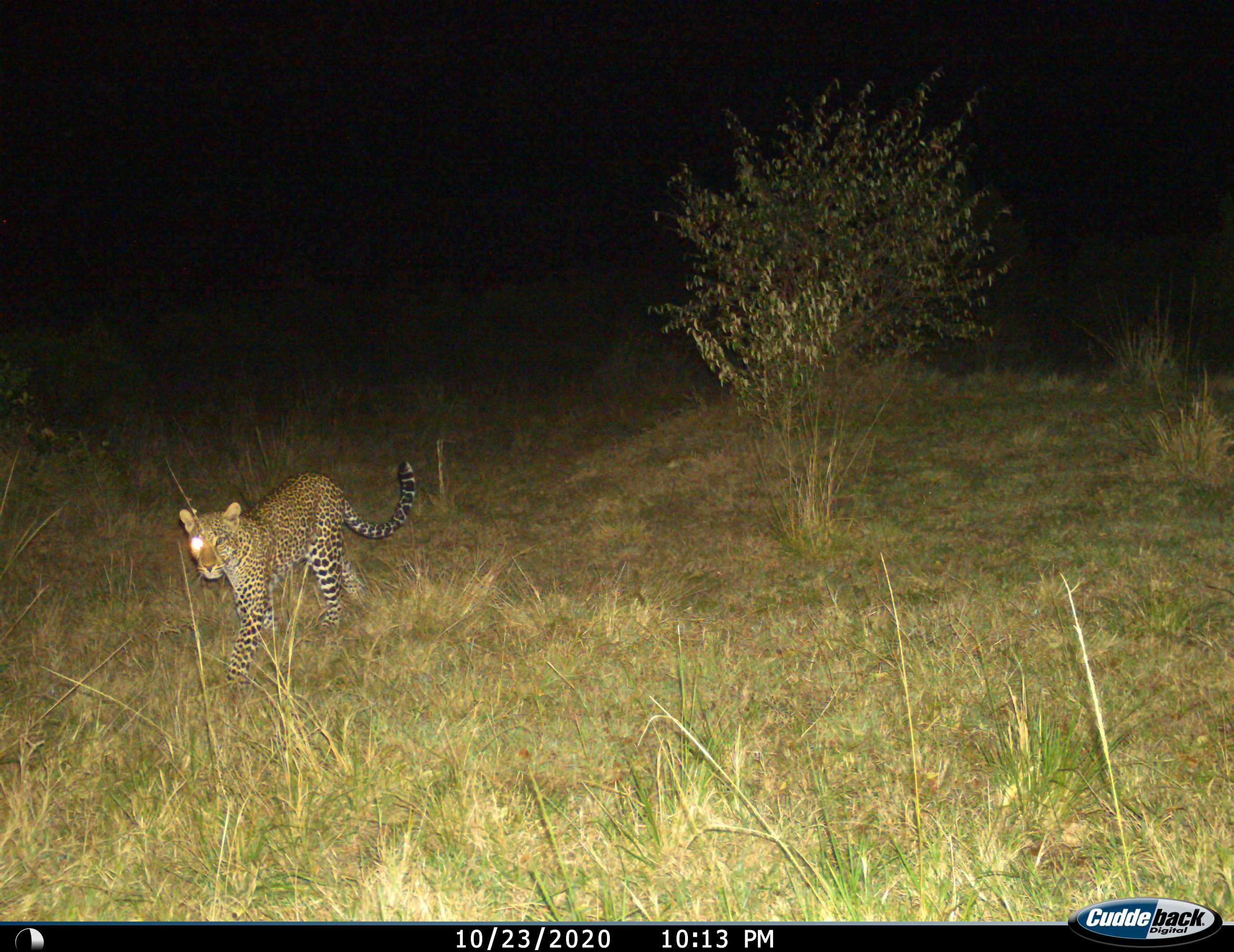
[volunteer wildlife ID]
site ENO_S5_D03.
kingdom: Animalia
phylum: Chordata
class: Mammalia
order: Carnivora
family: Felidae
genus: Panthera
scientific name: Panthera pardus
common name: leopard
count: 1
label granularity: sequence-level